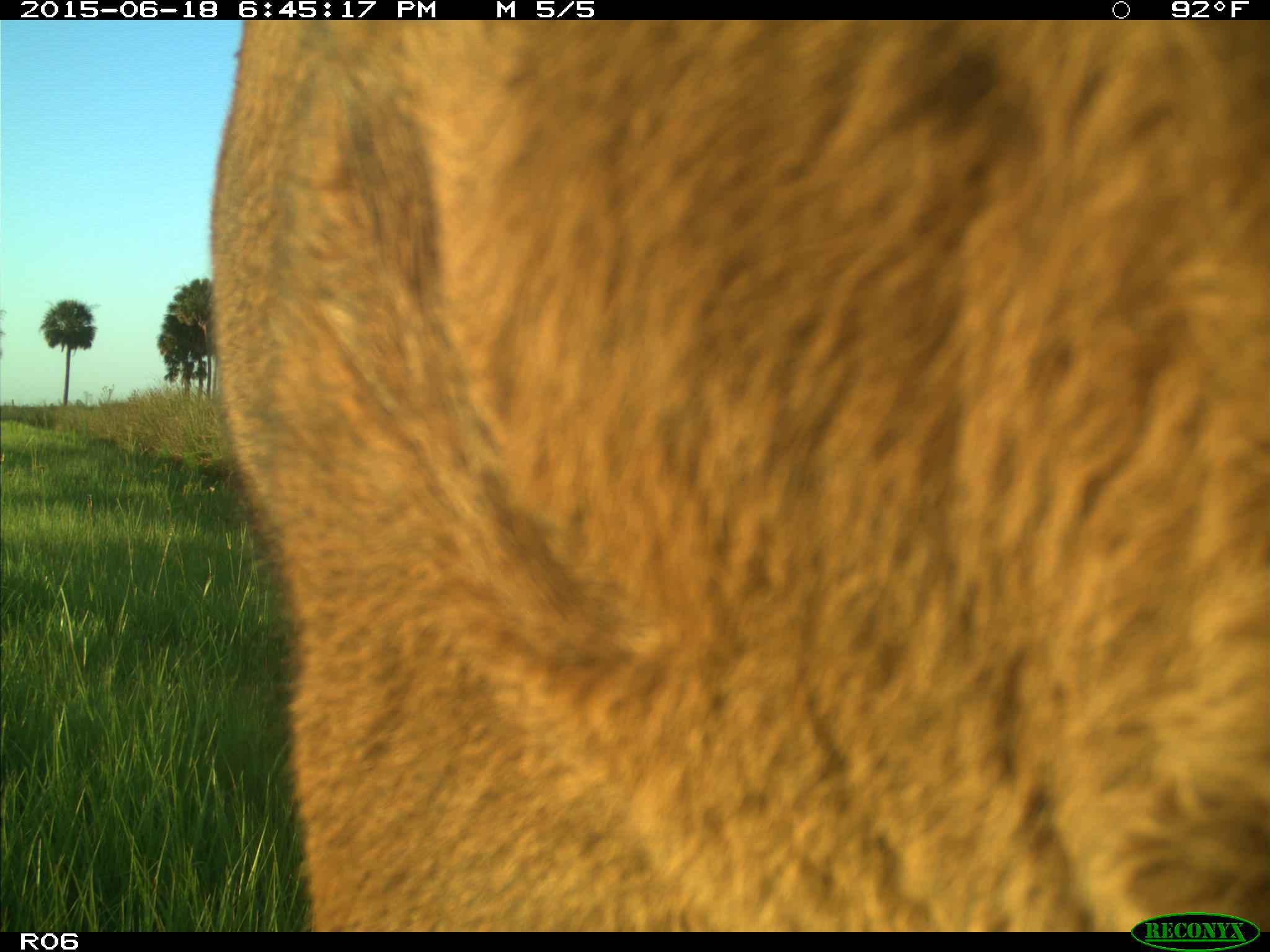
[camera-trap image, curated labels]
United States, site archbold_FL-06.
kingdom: Animalia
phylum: Chordata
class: Mammalia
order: Artiodactyla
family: Bovidae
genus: Bos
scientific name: Bos taurus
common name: domestic cow